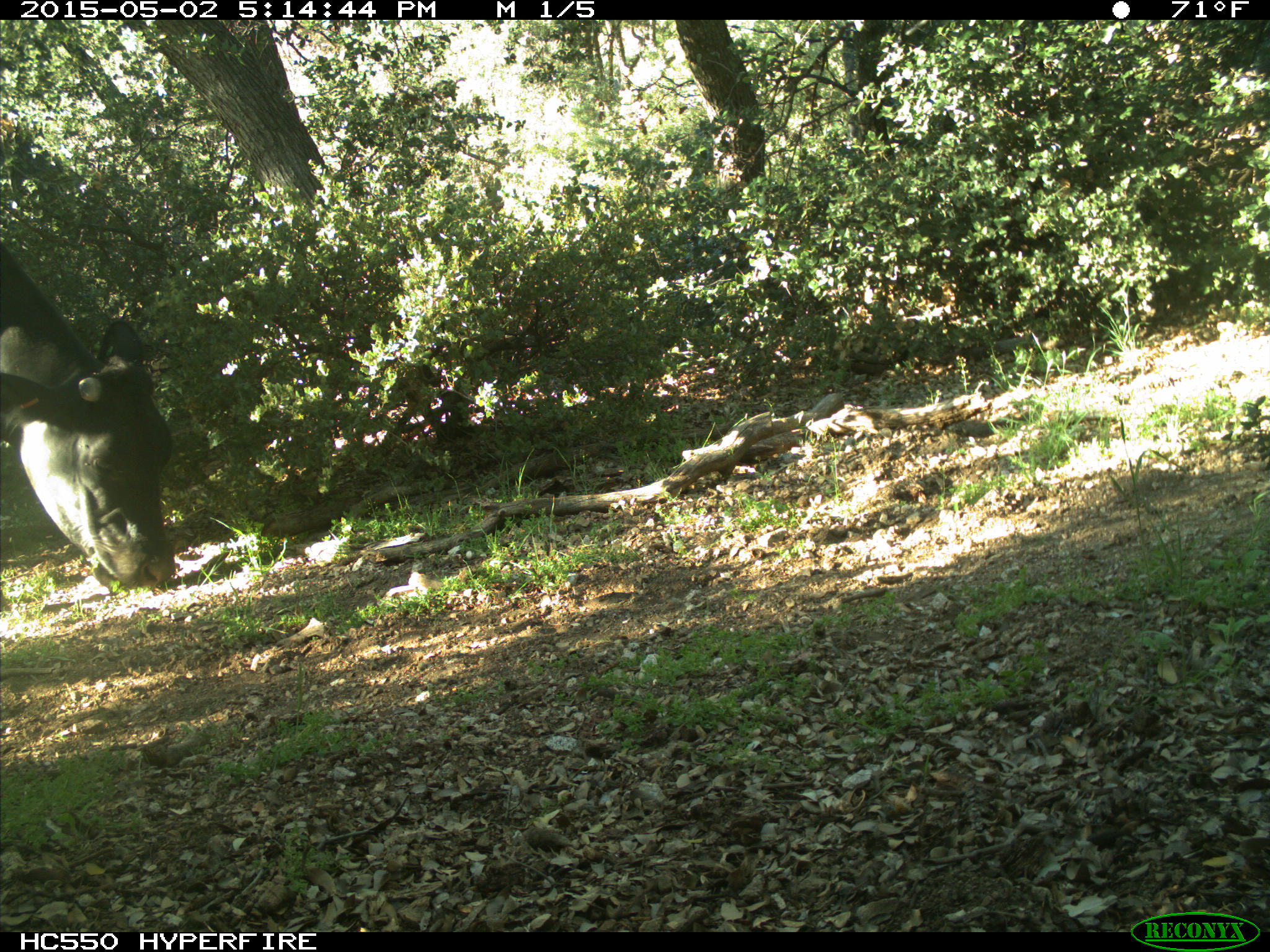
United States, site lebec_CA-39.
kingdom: Animalia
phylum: Chordata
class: Mammalia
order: Artiodactyla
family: Bovidae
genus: Bos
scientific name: Bos taurus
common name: domestic cow